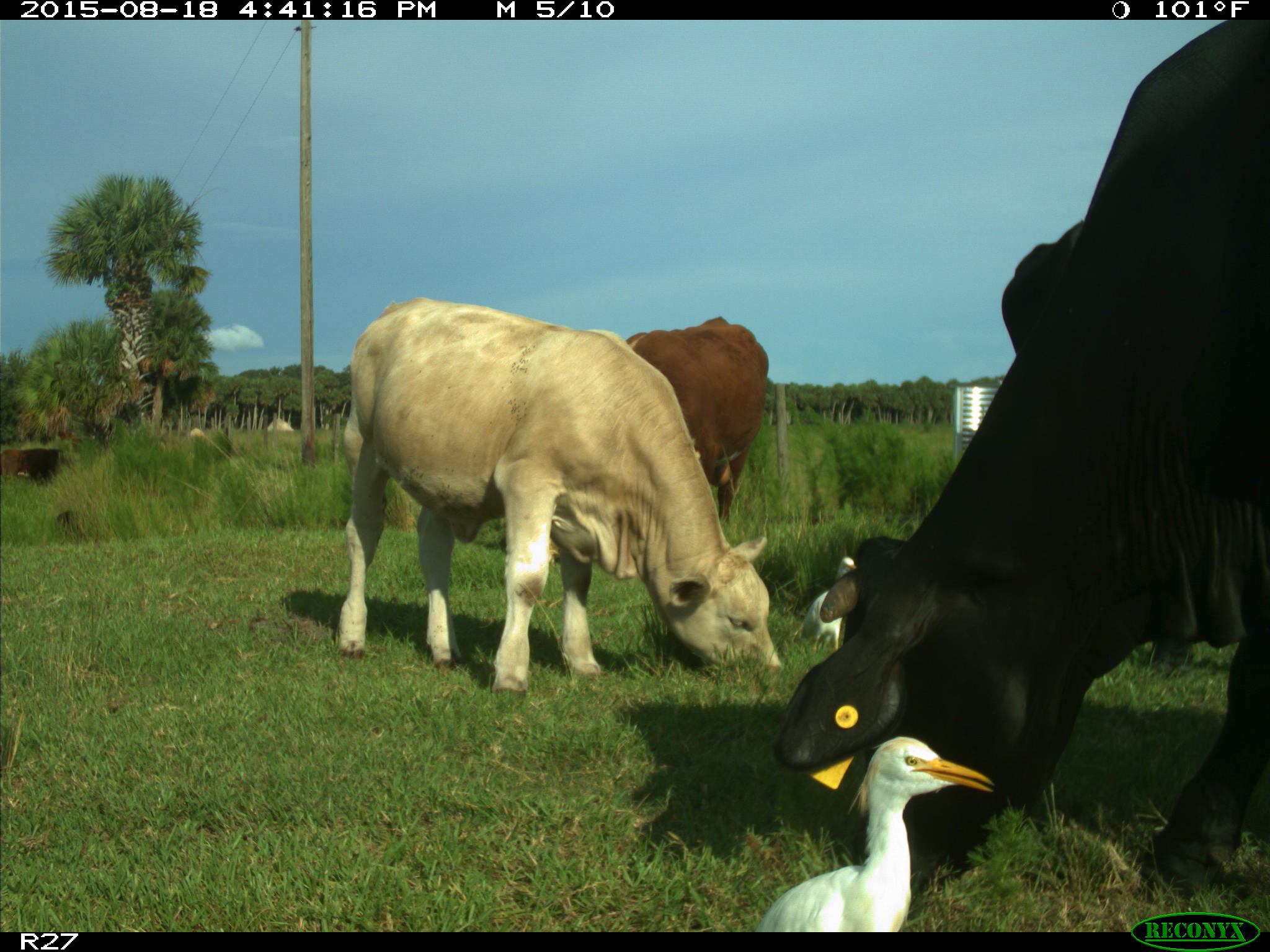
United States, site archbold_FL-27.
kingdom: Animalia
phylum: Chordata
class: Mammalia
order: Artiodactyla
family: Bovidae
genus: Bos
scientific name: Bos taurus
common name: domestic cow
Bos taurus (domestic cow).